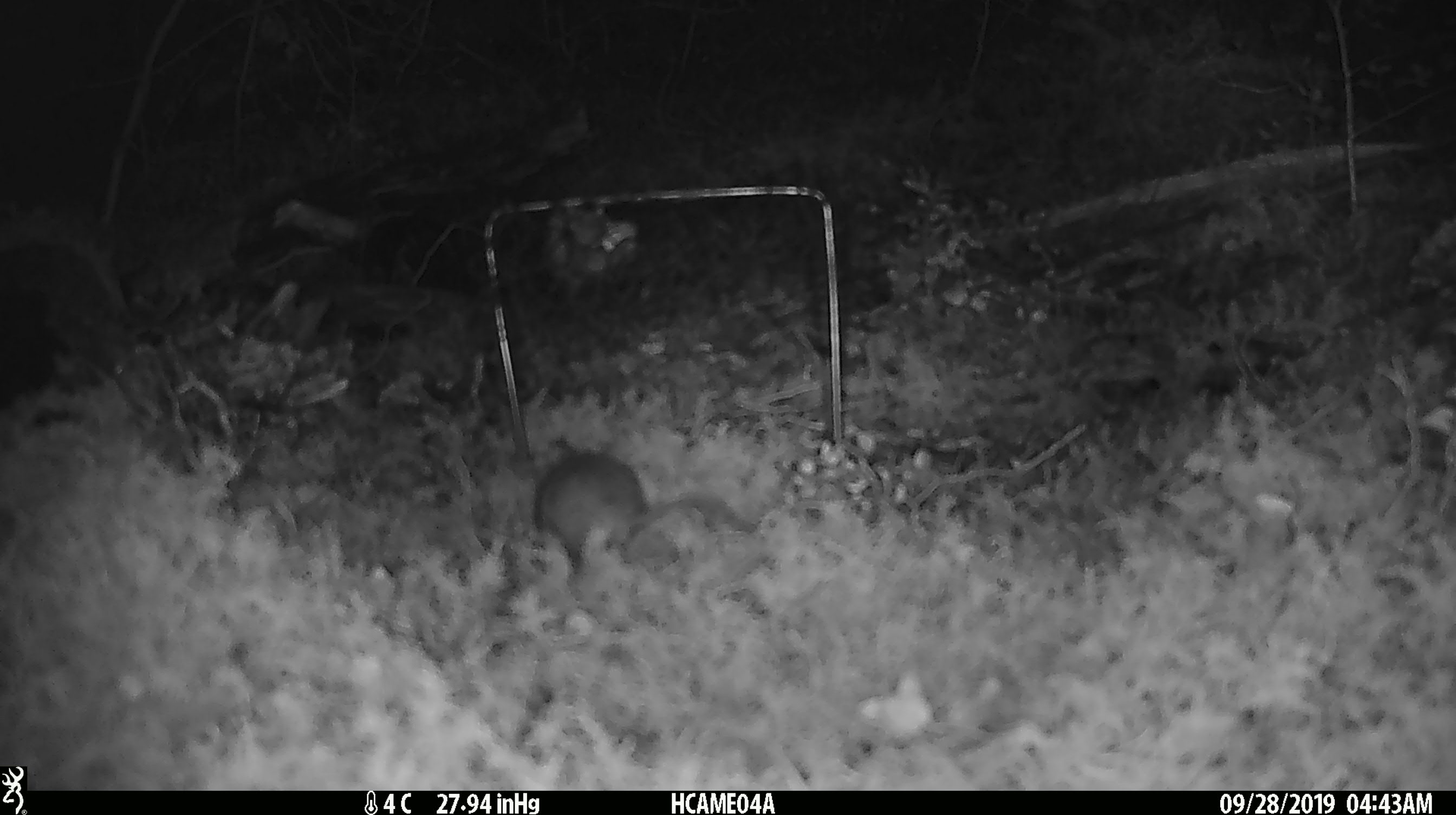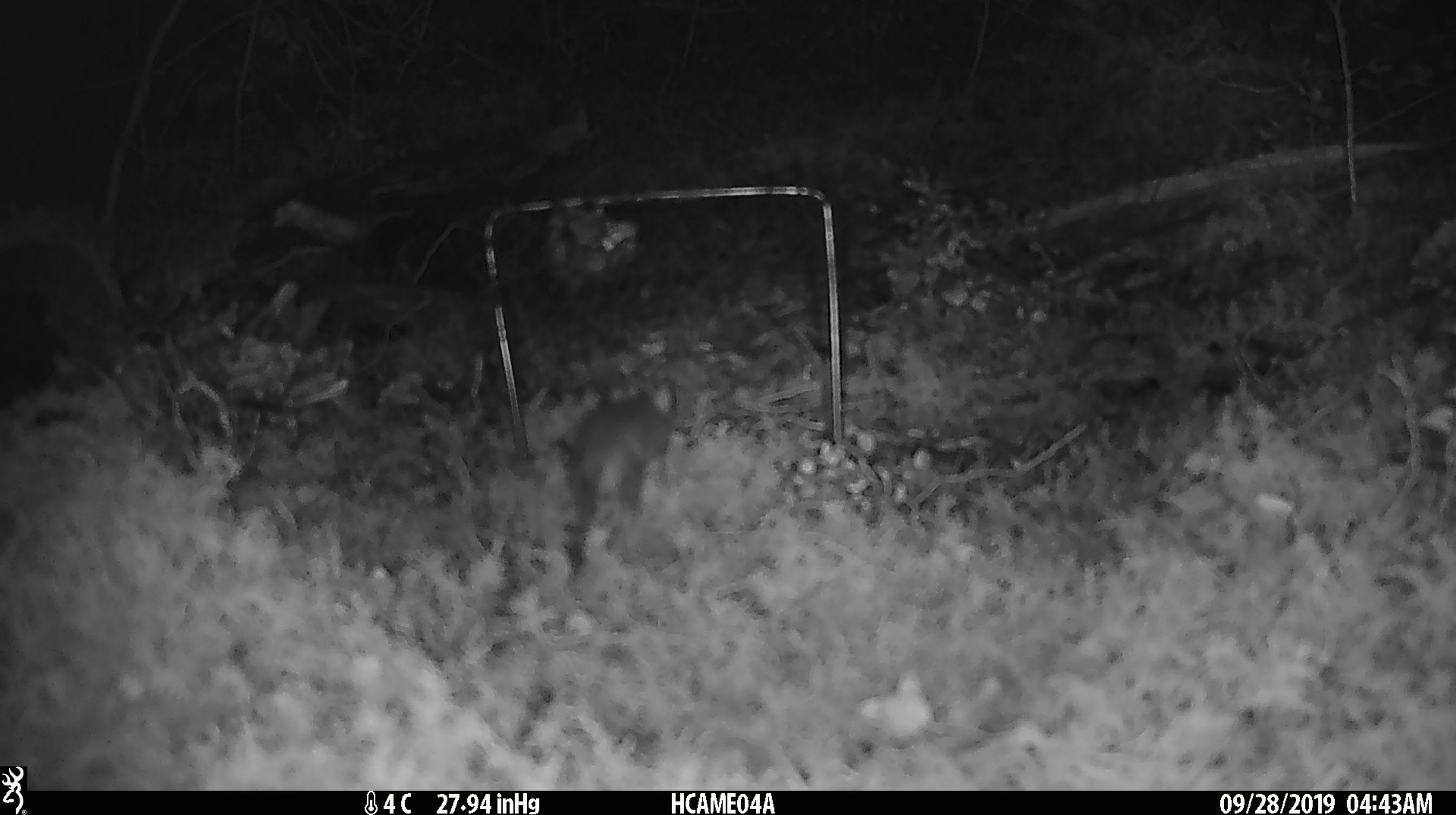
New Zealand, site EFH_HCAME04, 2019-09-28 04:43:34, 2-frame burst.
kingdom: Animalia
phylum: Chordata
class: Mammalia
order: Rodentia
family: Muridae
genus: Mus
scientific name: Mus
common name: mouse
Mouse (Mus).